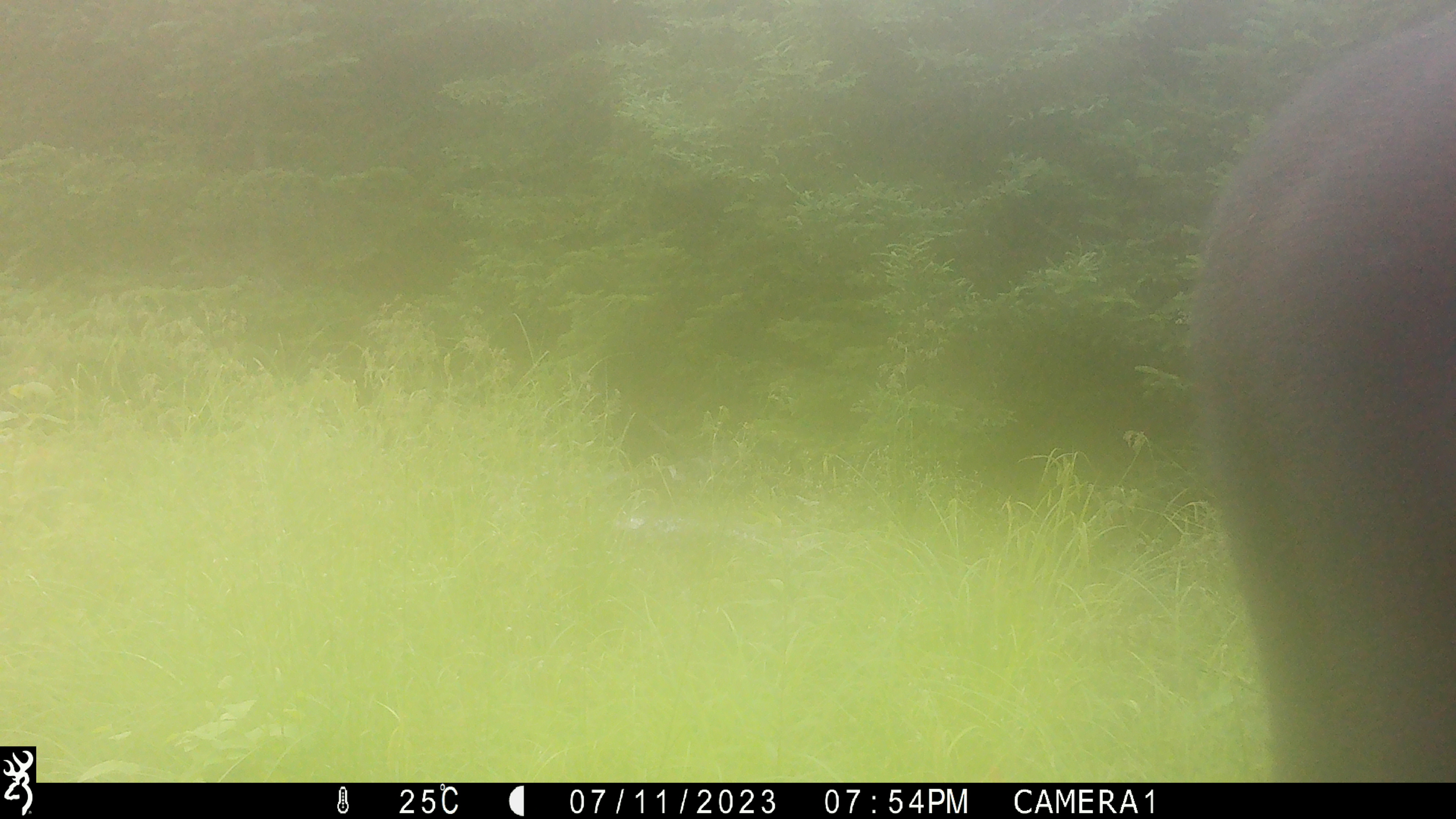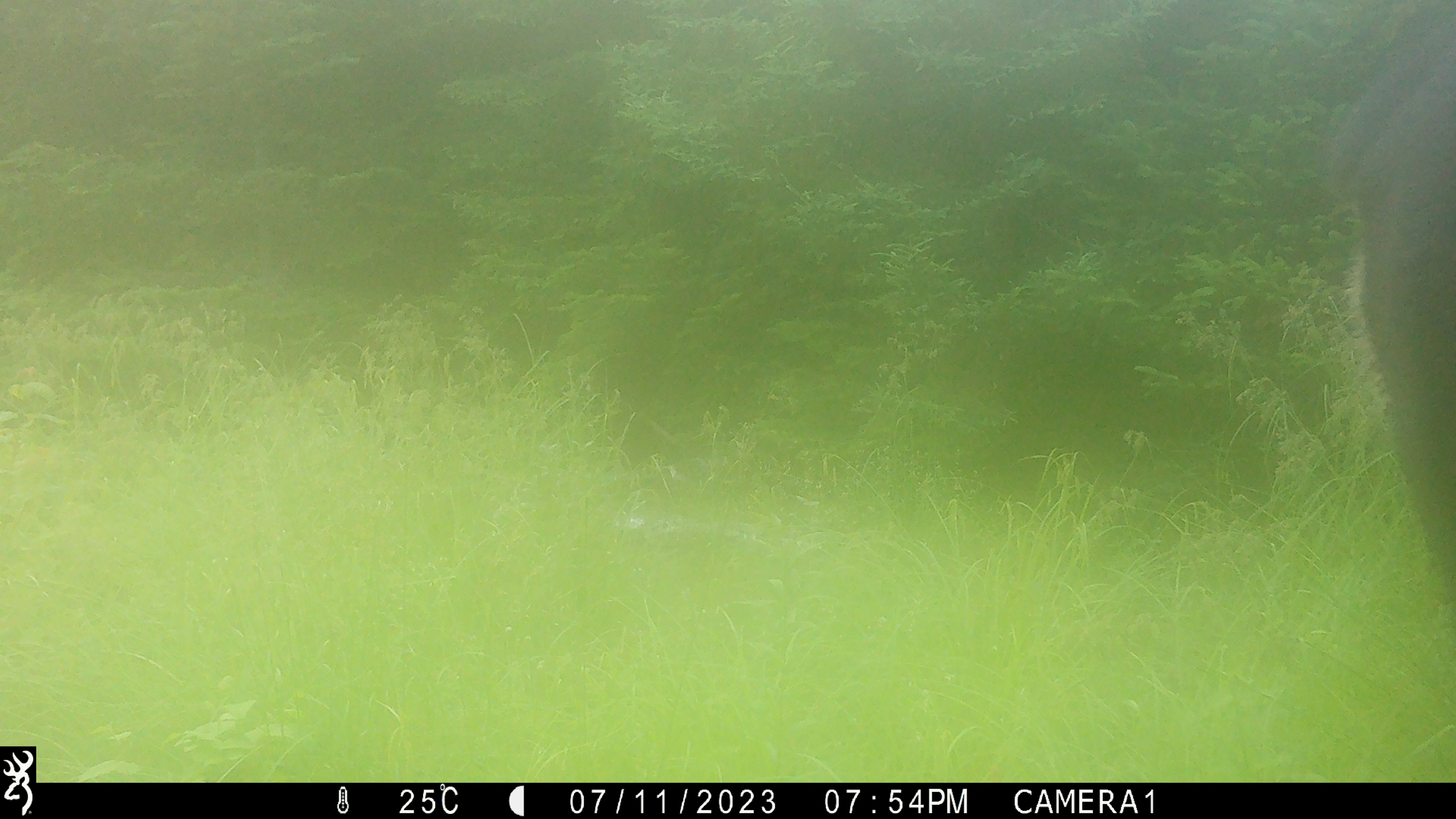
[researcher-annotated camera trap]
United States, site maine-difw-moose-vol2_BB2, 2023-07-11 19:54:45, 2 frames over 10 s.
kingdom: Animalia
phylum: Chordata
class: Mammalia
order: Artiodactyla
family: Cervidae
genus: Alces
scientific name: Alces alces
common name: moose